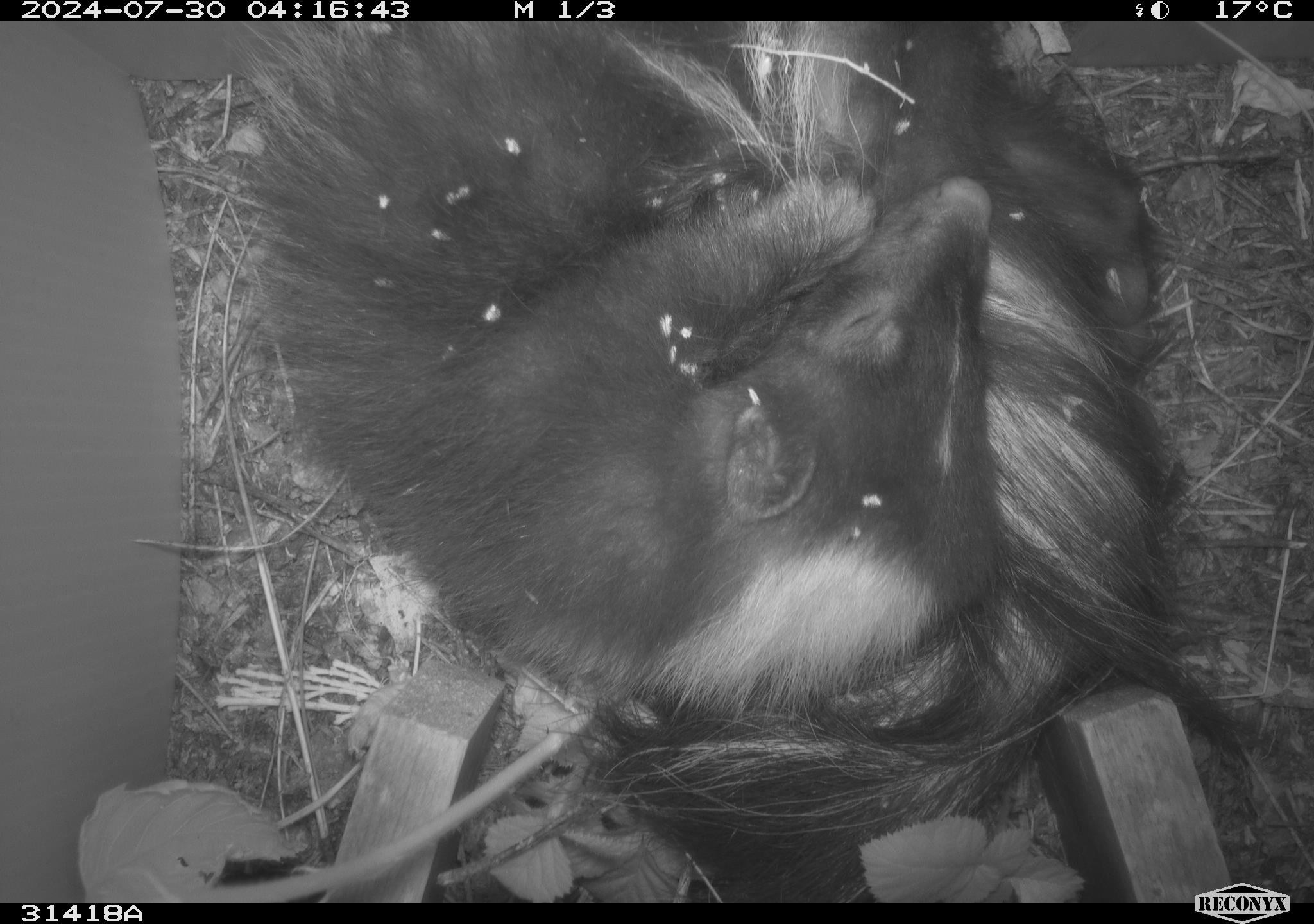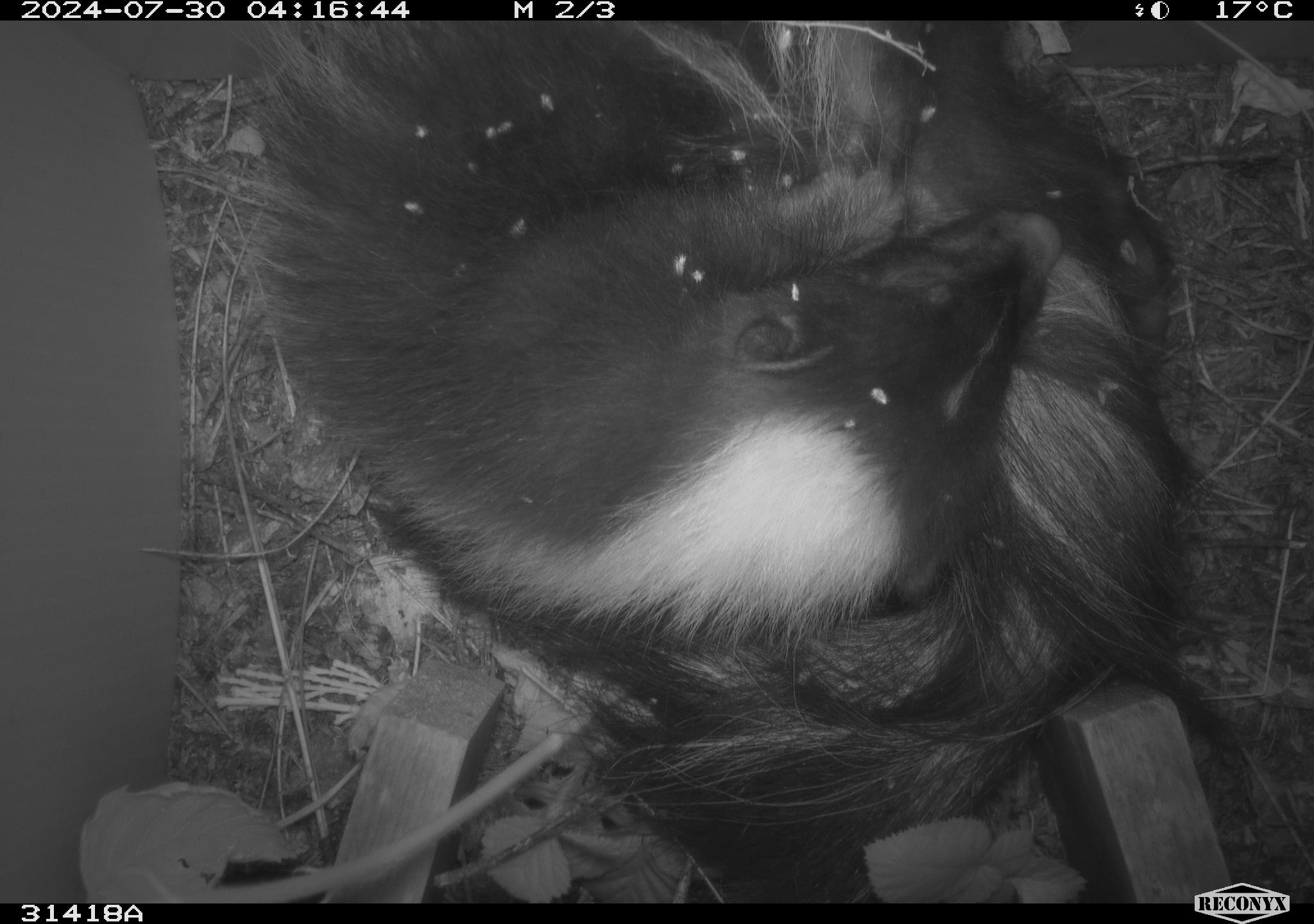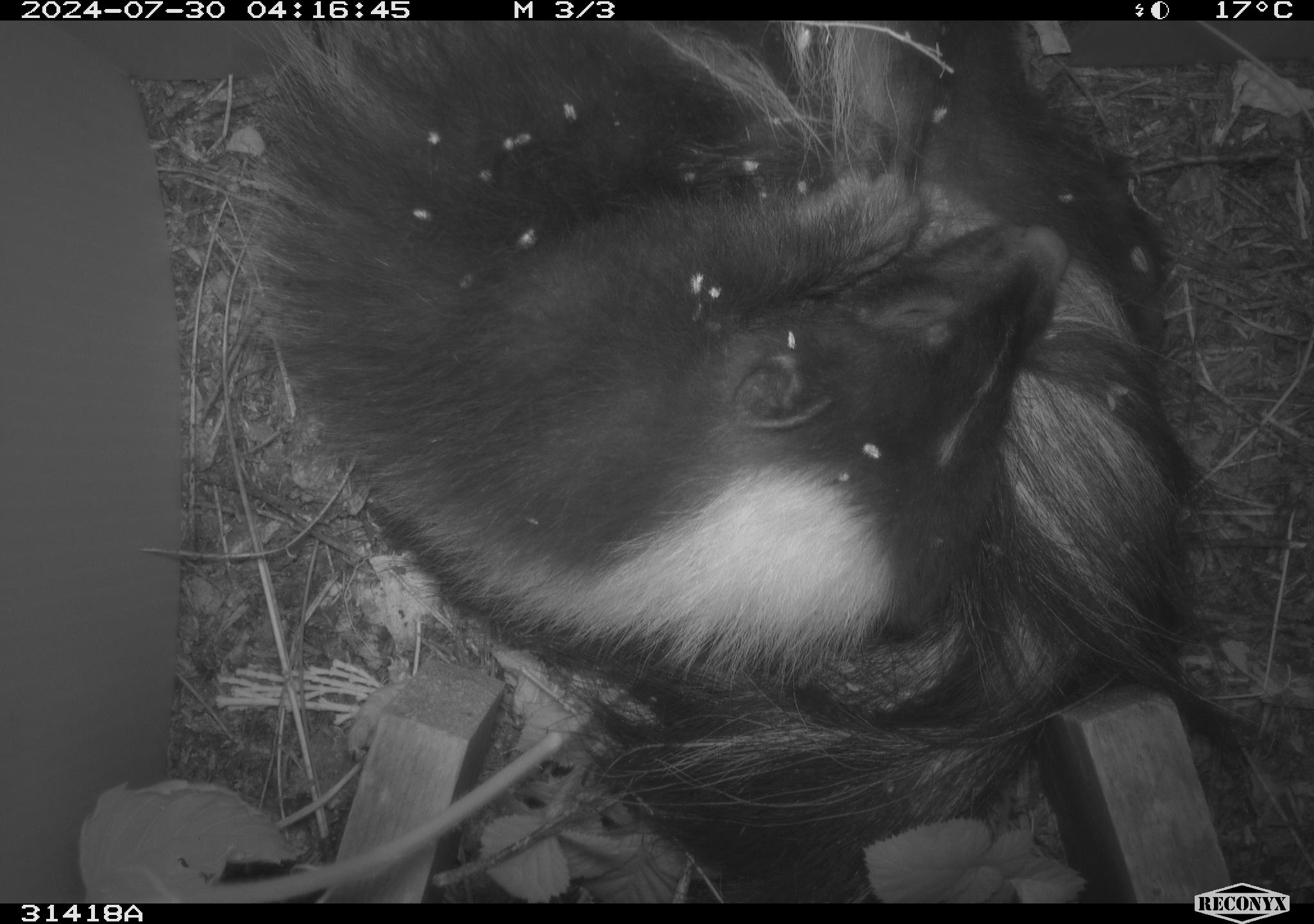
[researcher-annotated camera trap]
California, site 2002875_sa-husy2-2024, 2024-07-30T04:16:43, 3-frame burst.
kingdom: Animalia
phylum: Chordata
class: Mammalia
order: Carnivora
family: Mephitidae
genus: Mephitis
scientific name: Mephitis mephitis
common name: striped skunk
Striped skunk (Mephitis mephitis).